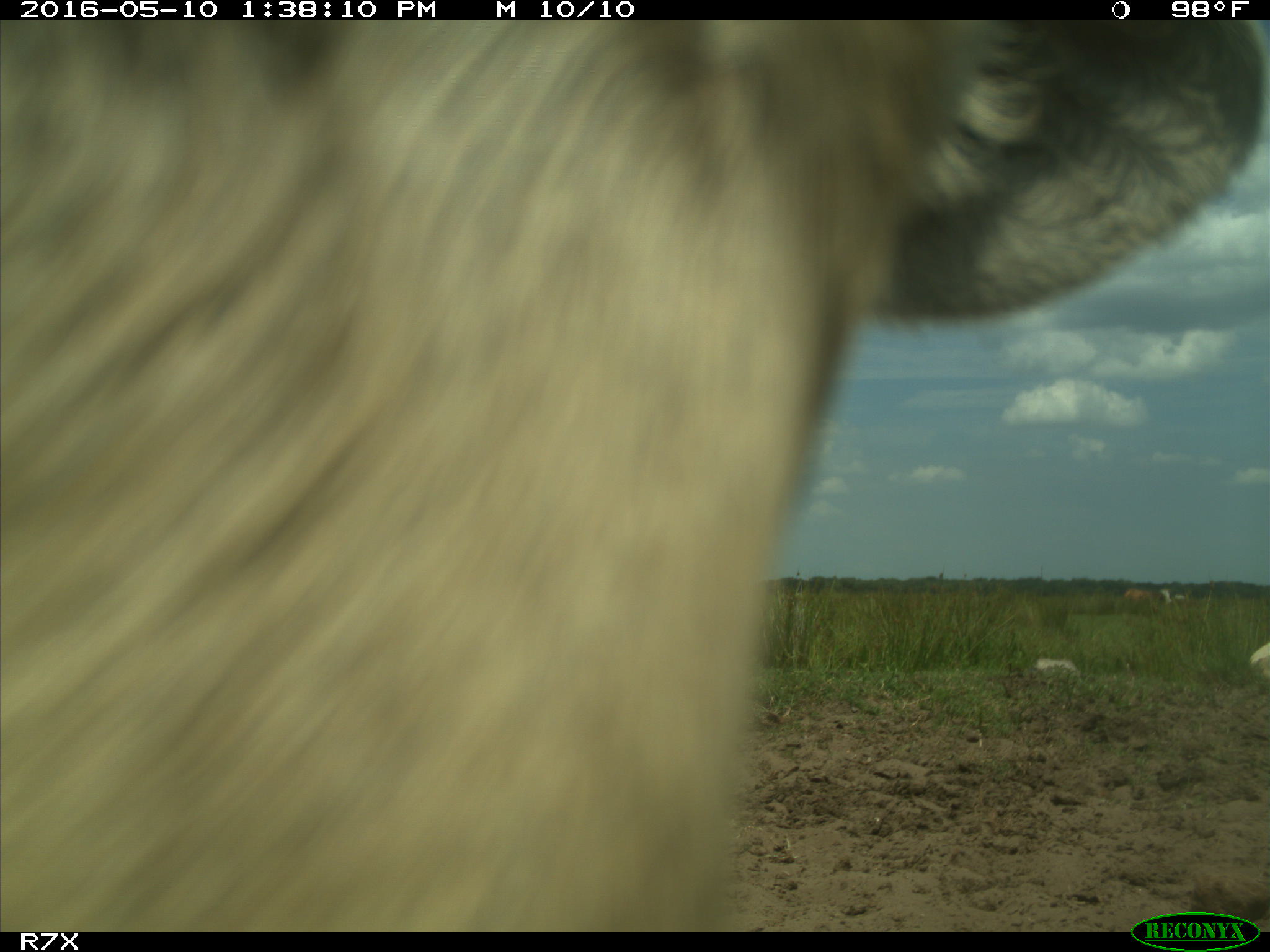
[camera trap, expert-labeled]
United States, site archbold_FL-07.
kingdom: Animalia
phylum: Chordata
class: Mammalia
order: Artiodactyla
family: Bovidae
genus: Bos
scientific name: Bos taurus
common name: domestic cow